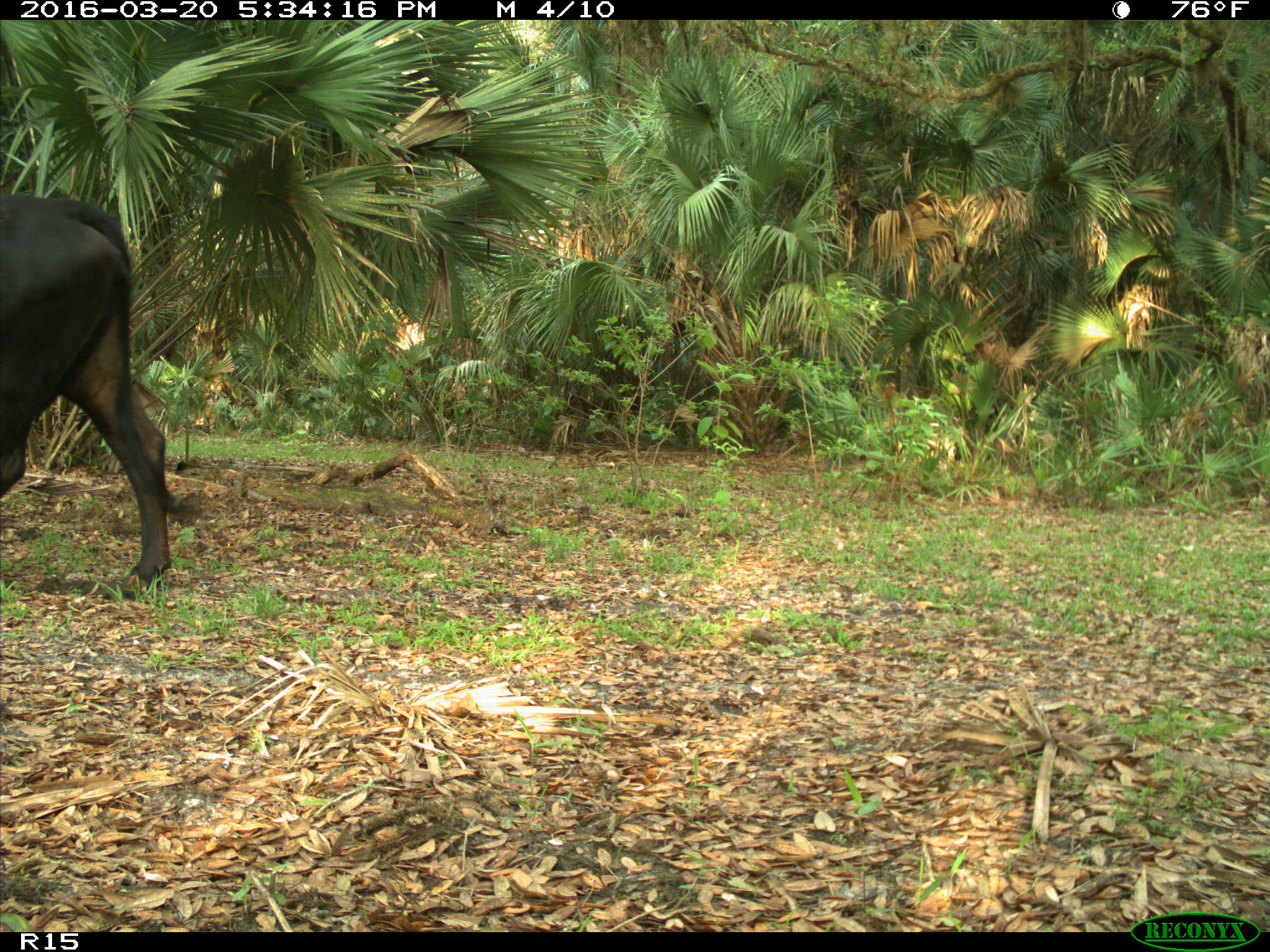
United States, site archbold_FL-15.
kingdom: Animalia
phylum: Chordata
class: Mammalia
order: Artiodactyla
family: Bovidae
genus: Bos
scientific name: Bos taurus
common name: domestic cow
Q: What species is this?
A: Bos taurus (domestic cow).